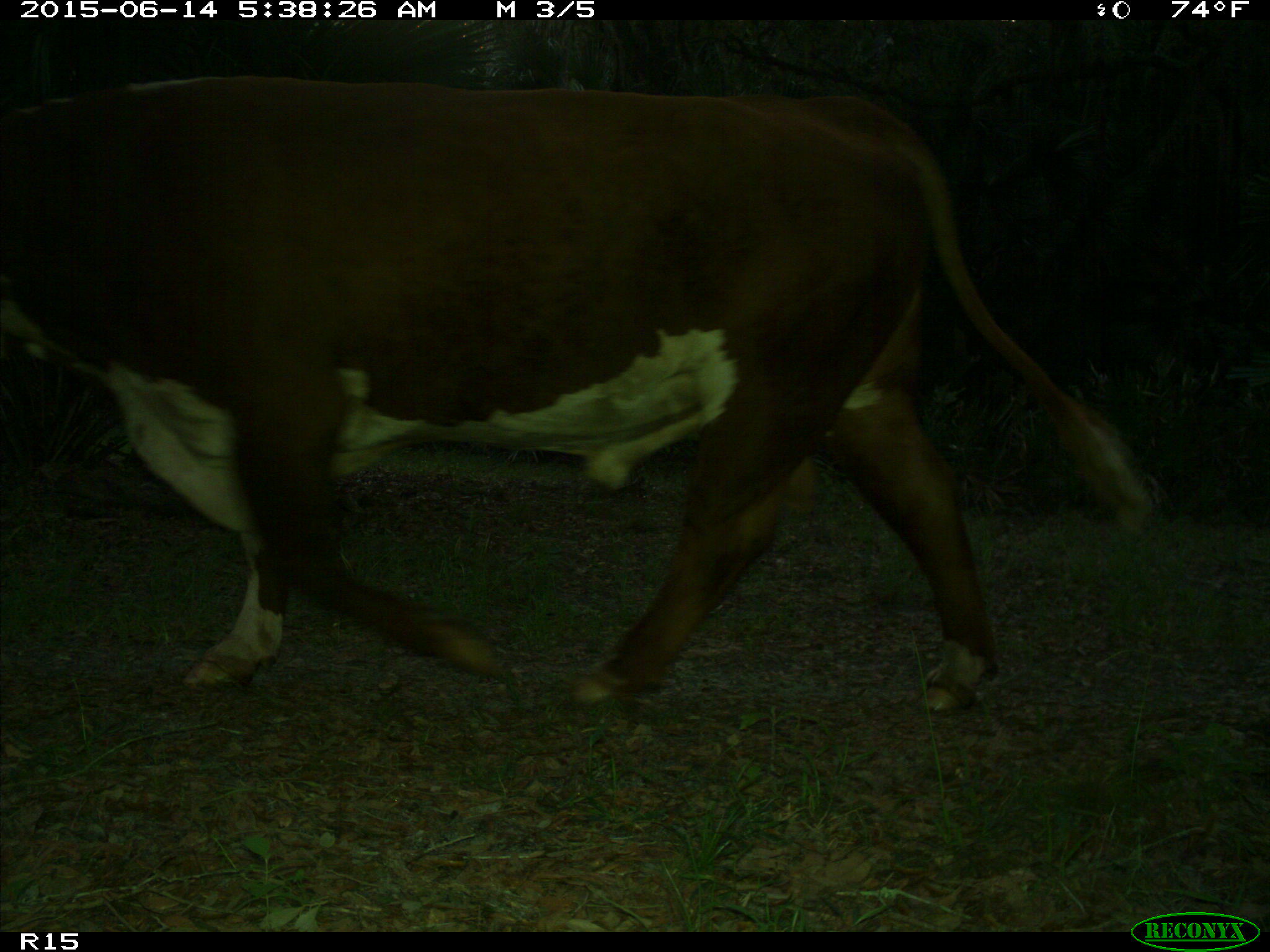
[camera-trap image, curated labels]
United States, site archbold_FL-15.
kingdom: Animalia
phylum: Chordata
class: Mammalia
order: Artiodactyla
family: Bovidae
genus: Bos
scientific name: Bos taurus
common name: domestic cow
Bos taurus (domestic cow).